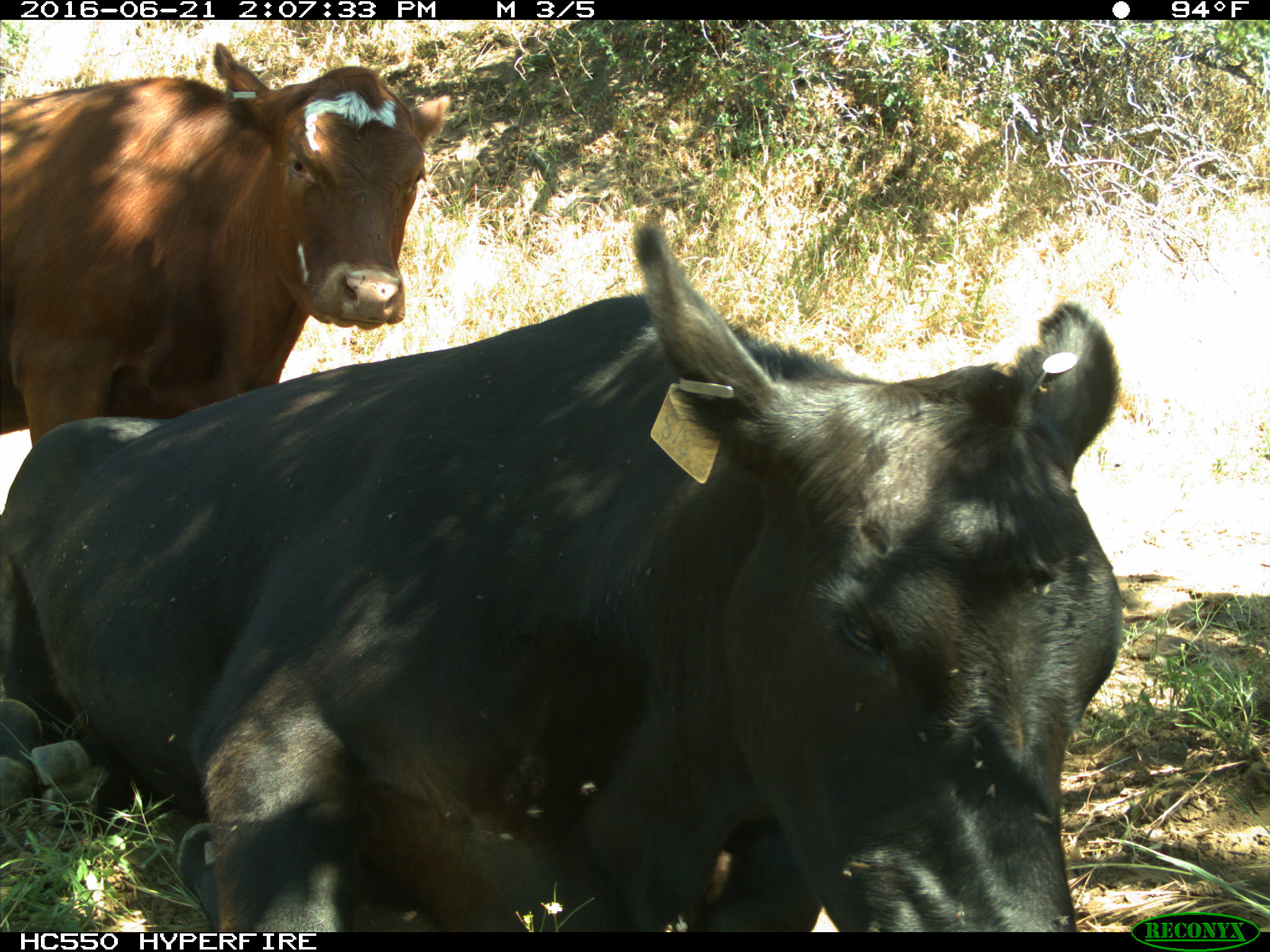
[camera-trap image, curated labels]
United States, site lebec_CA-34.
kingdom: Animalia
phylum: Chordata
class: Mammalia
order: Artiodactyla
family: Bovidae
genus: Bos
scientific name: Bos taurus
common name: domestic cow